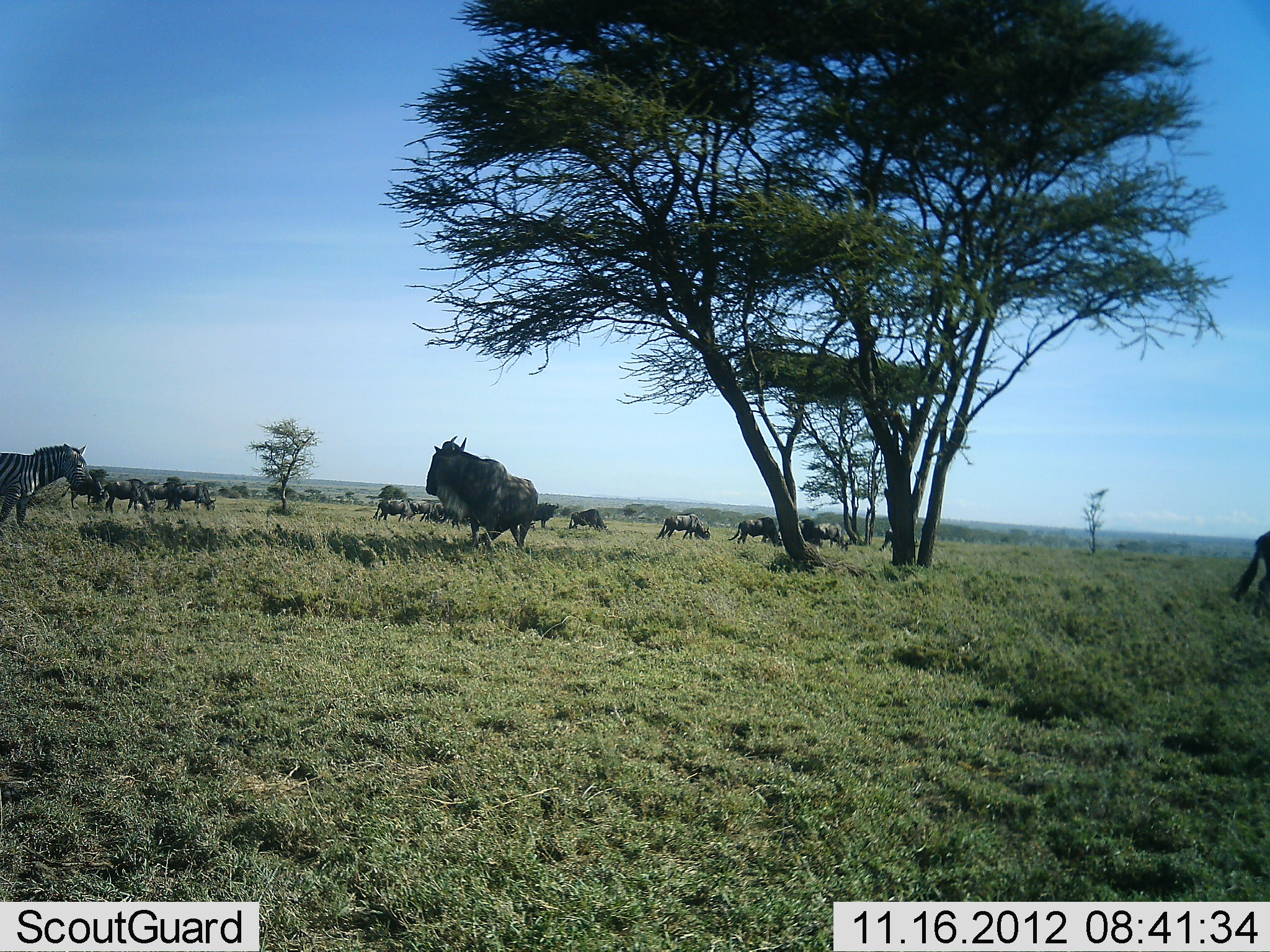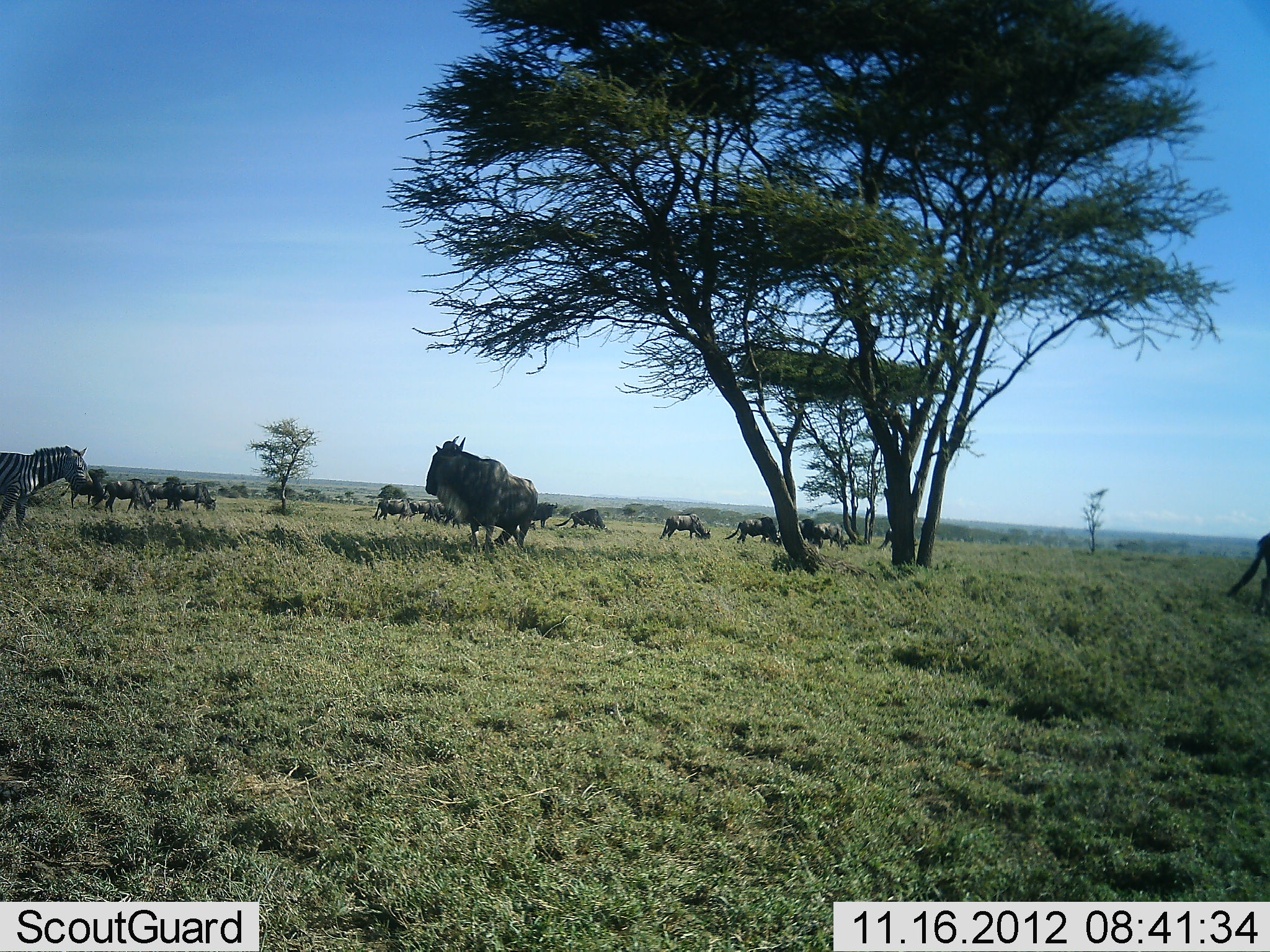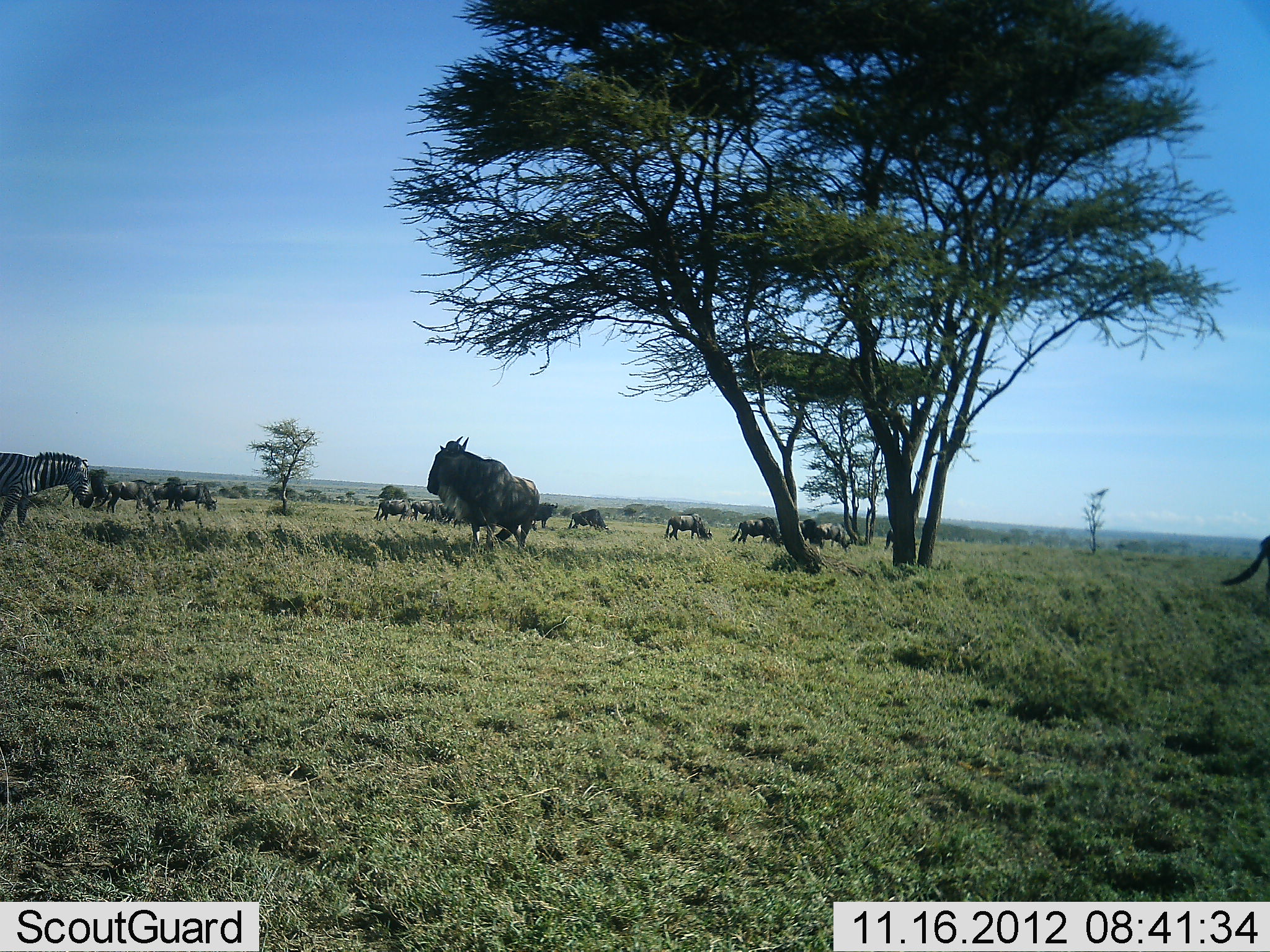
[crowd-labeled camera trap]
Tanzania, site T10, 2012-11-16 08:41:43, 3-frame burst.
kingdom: Animalia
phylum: Chordata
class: Mammalia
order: Artiodactyla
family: Bovidae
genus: Connochaetes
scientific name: Connochaetes taurinus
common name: blue wildebeest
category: wildebeest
Wildebeest (blue wildebeest) (Connochaetes taurinus), count 11-50. Behavior (volunteer vote fractions): standing 82%, resting 0%, moving 27%, interacting 0%. Young present (vote fraction): 0%. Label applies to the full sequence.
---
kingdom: Animalia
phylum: Chordata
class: Mammalia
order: Perissodactyla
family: Equidae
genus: Equus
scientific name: Equus quagga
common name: plains zebra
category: zebra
Zebra (plains zebra) (Equus quagga), count 1. Behavior (volunteer vote fractions): standing 80%, resting 0%, moving 10%, interacting 0%. Young present (vote fraction): 0%. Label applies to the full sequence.